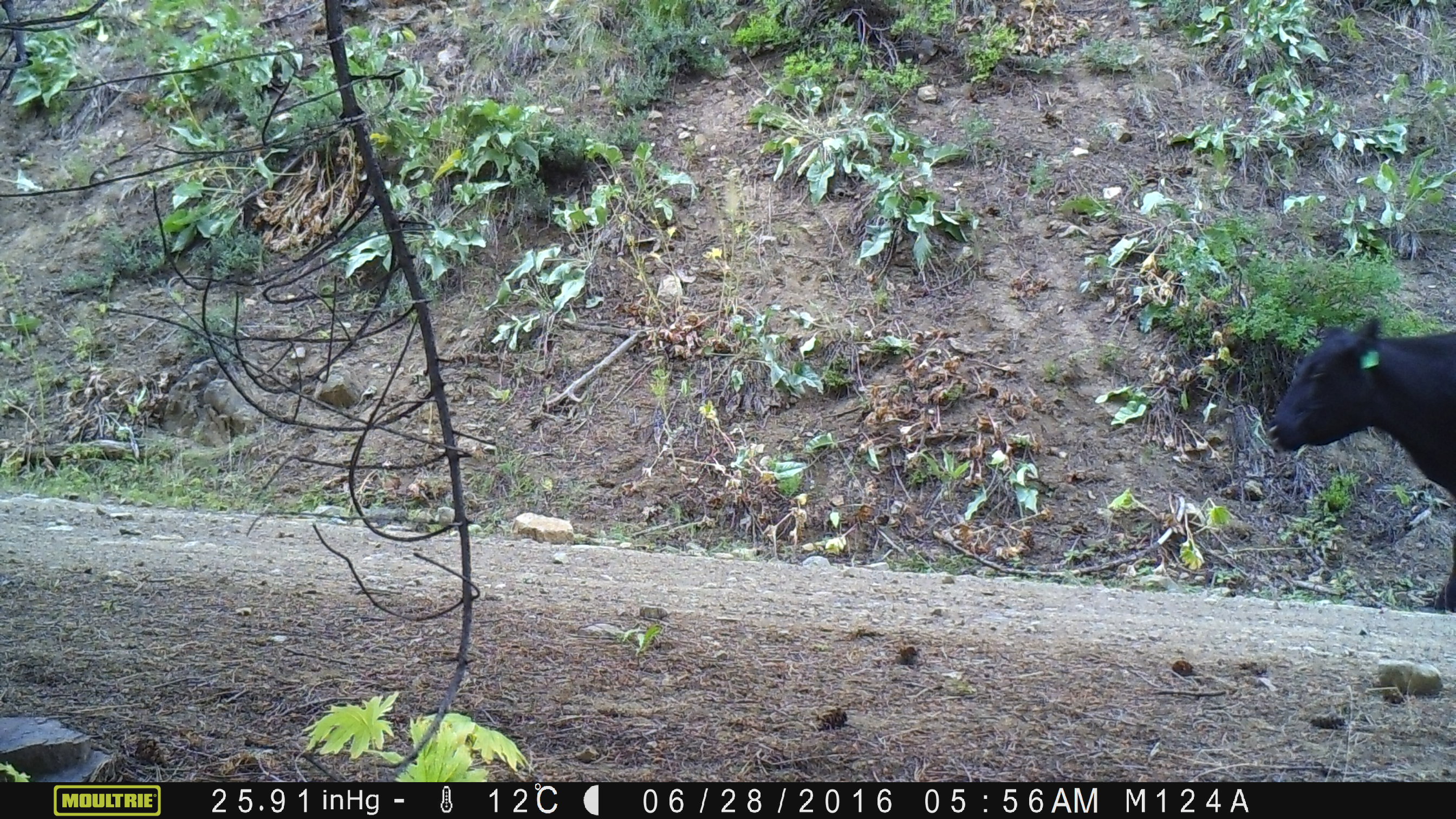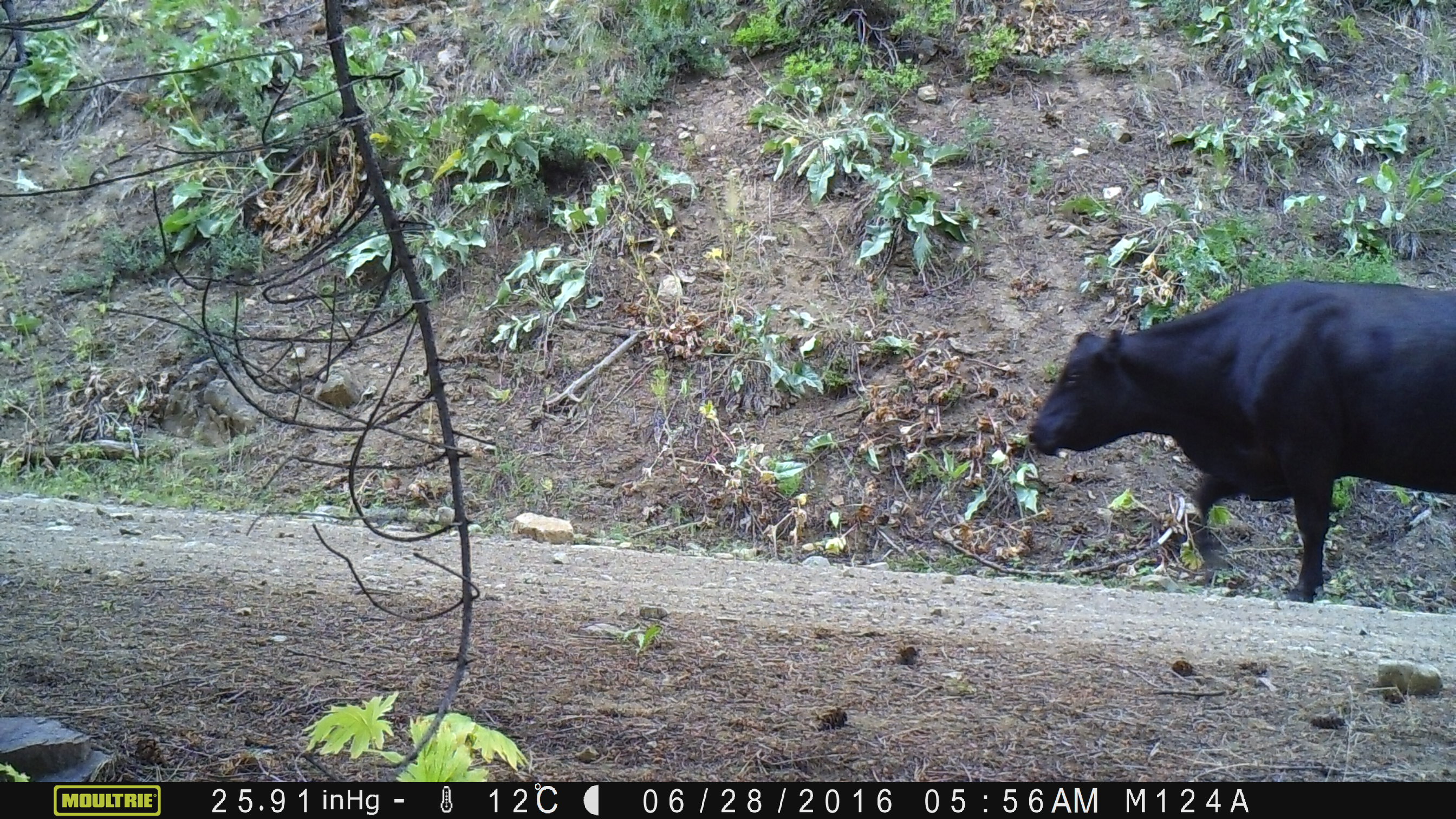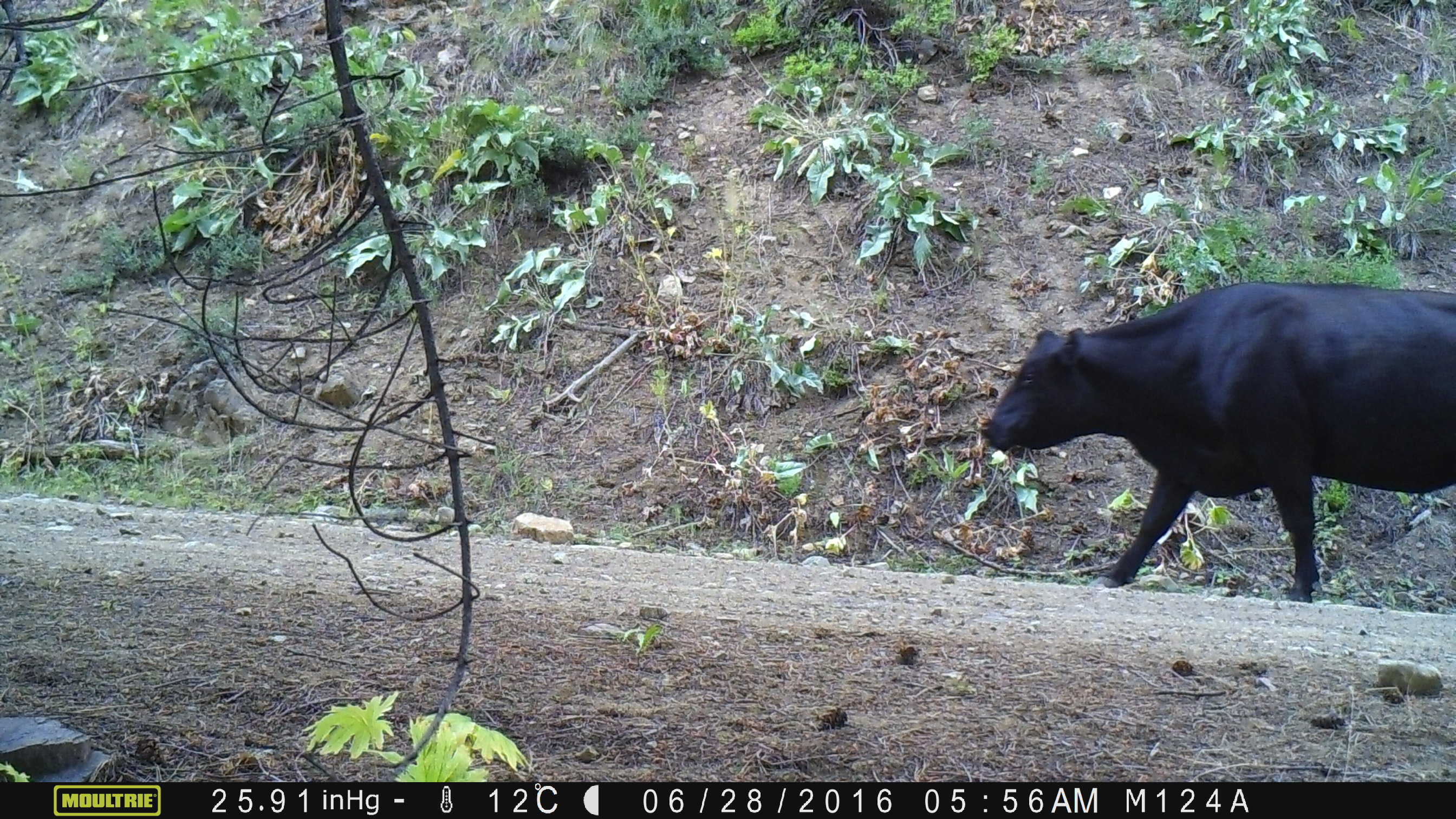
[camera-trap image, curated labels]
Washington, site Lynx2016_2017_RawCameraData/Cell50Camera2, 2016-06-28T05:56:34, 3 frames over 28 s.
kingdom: Animalia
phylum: Chordata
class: Mammalia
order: Artiodactyla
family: Bovidae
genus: Bos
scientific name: Bos taurus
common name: domestic cattle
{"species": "domestic cattle (Bos taurus)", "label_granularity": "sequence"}